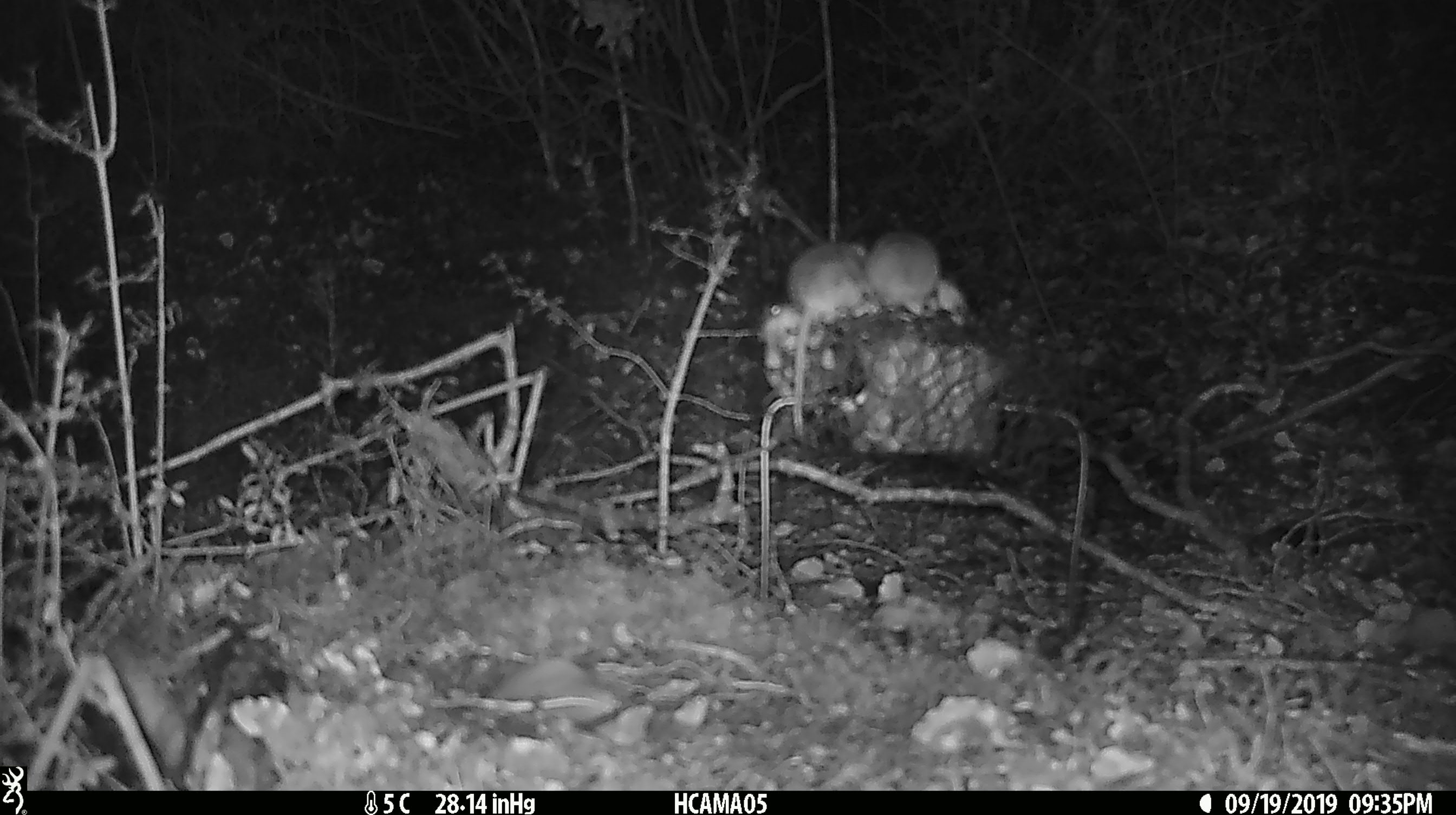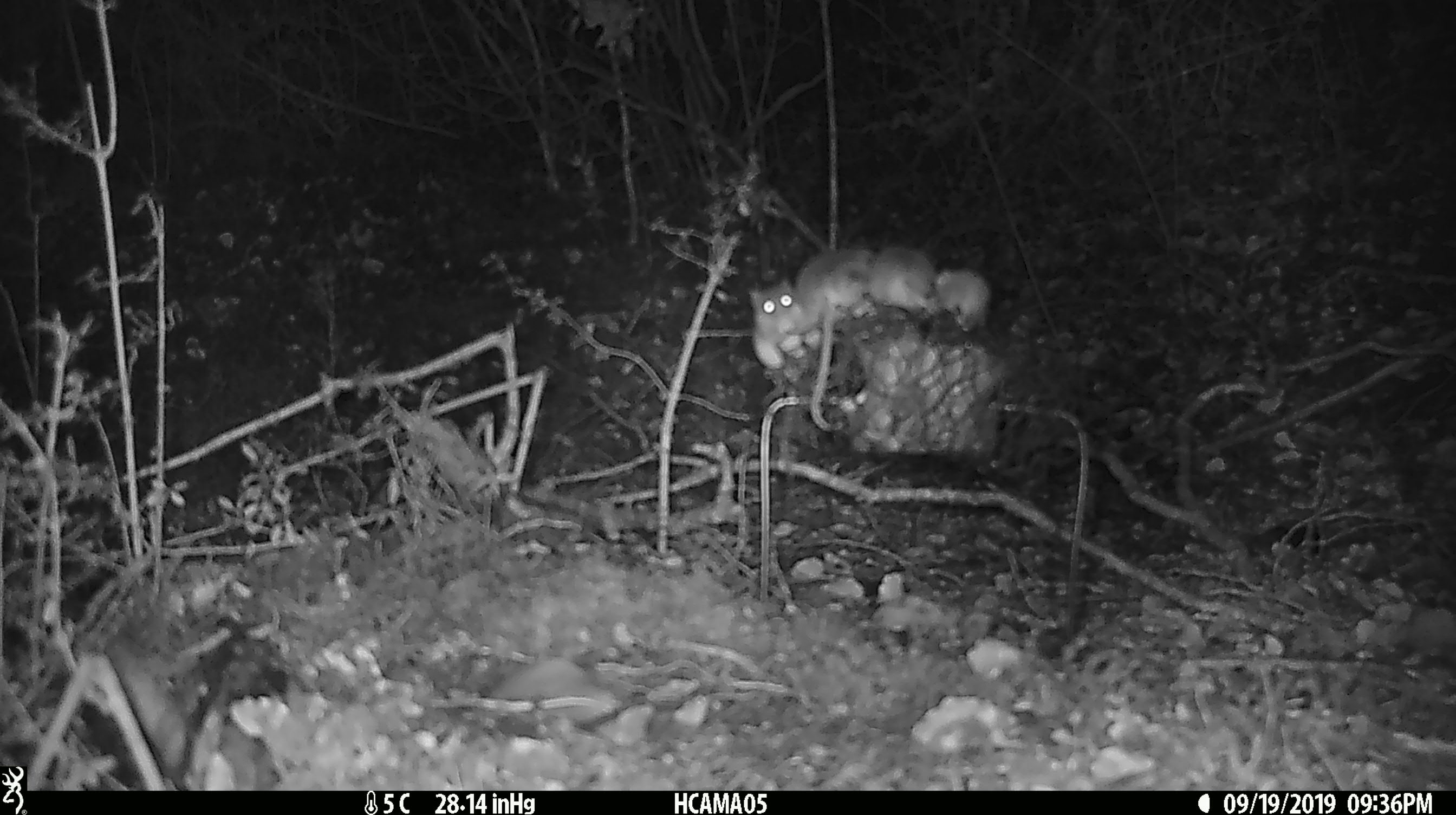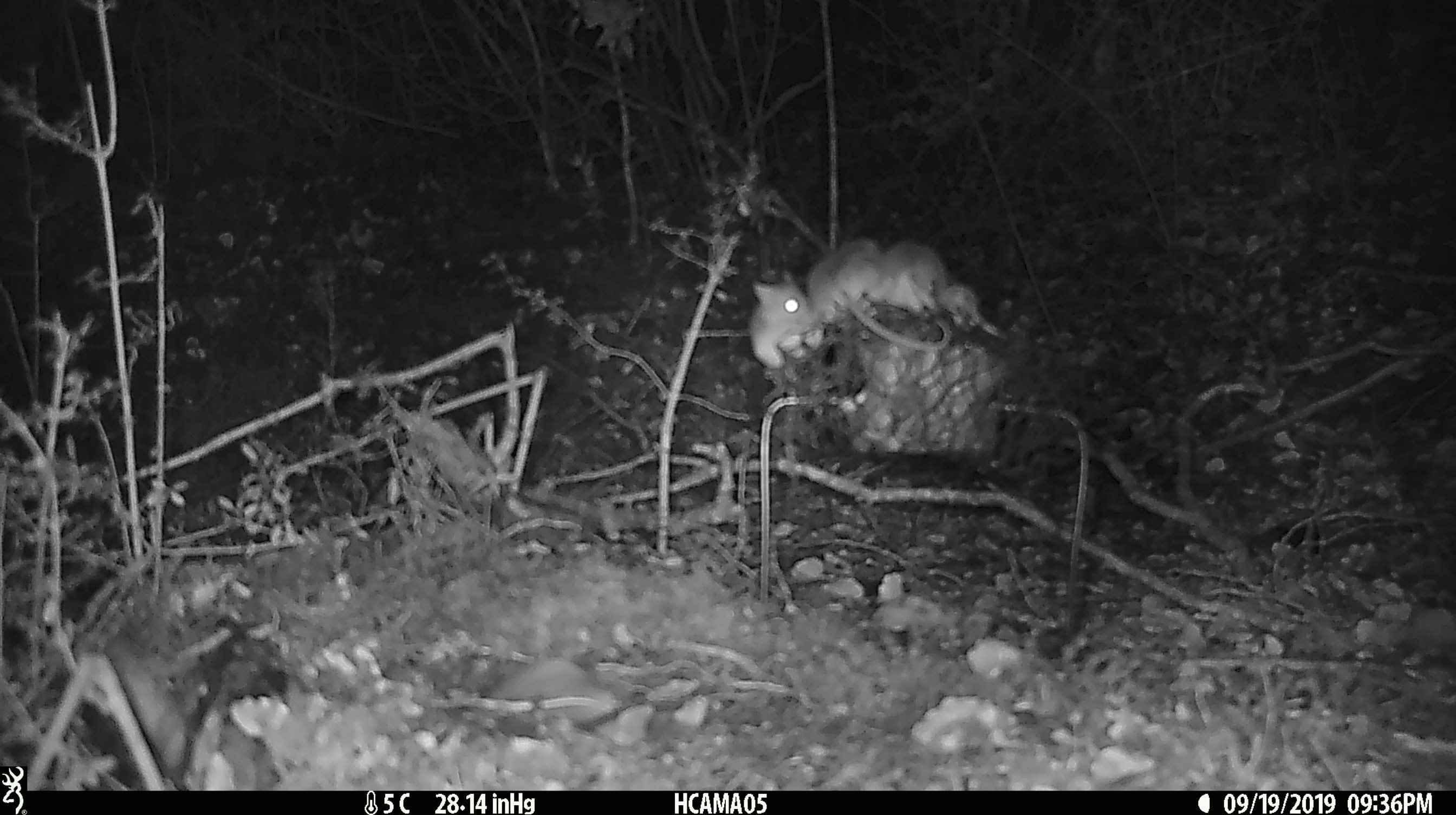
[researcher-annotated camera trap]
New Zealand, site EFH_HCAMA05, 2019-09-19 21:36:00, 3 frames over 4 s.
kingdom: Animalia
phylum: Chordata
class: Mammalia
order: Rodentia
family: Muridae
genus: Mus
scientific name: Mus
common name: mouse